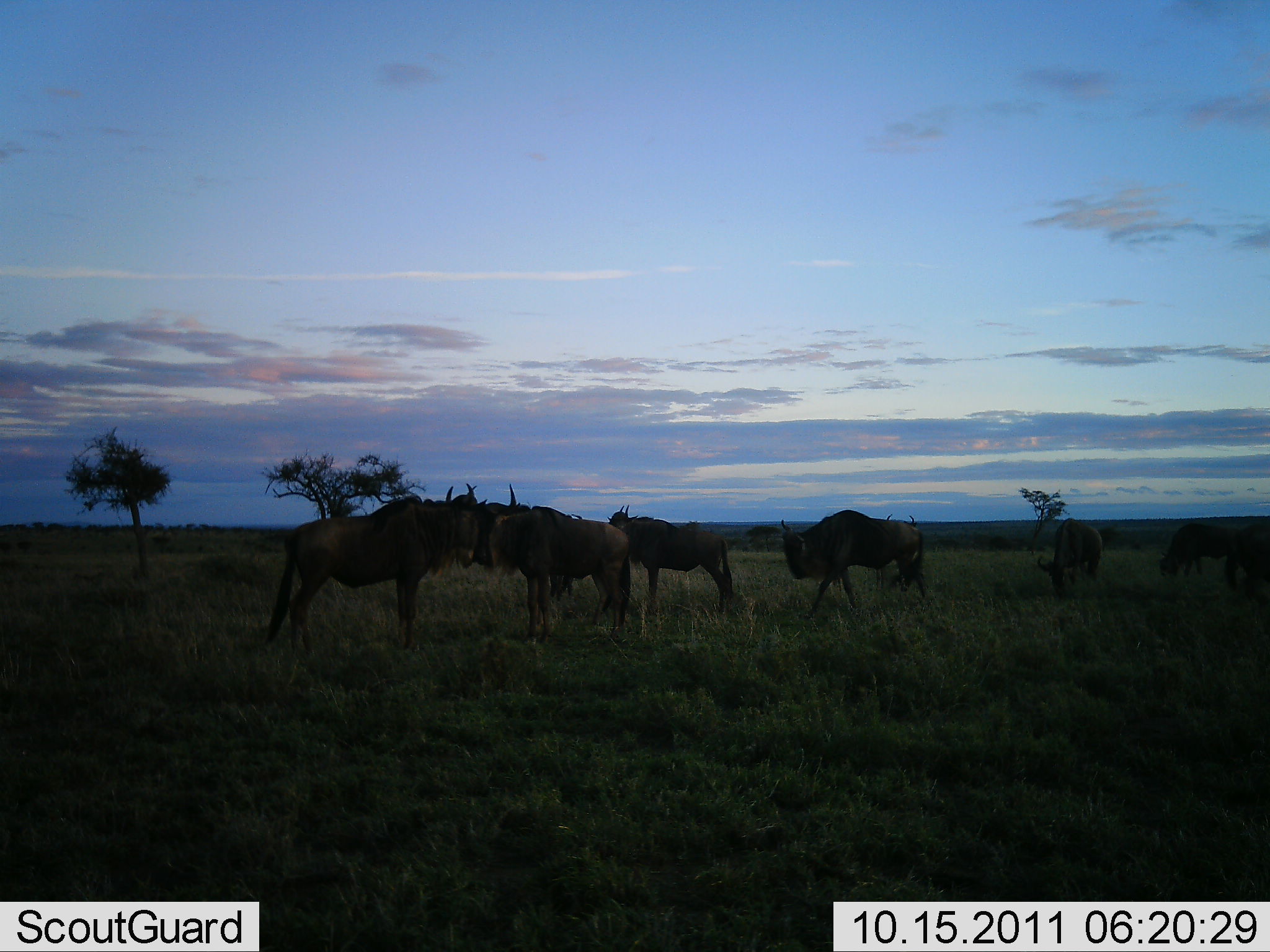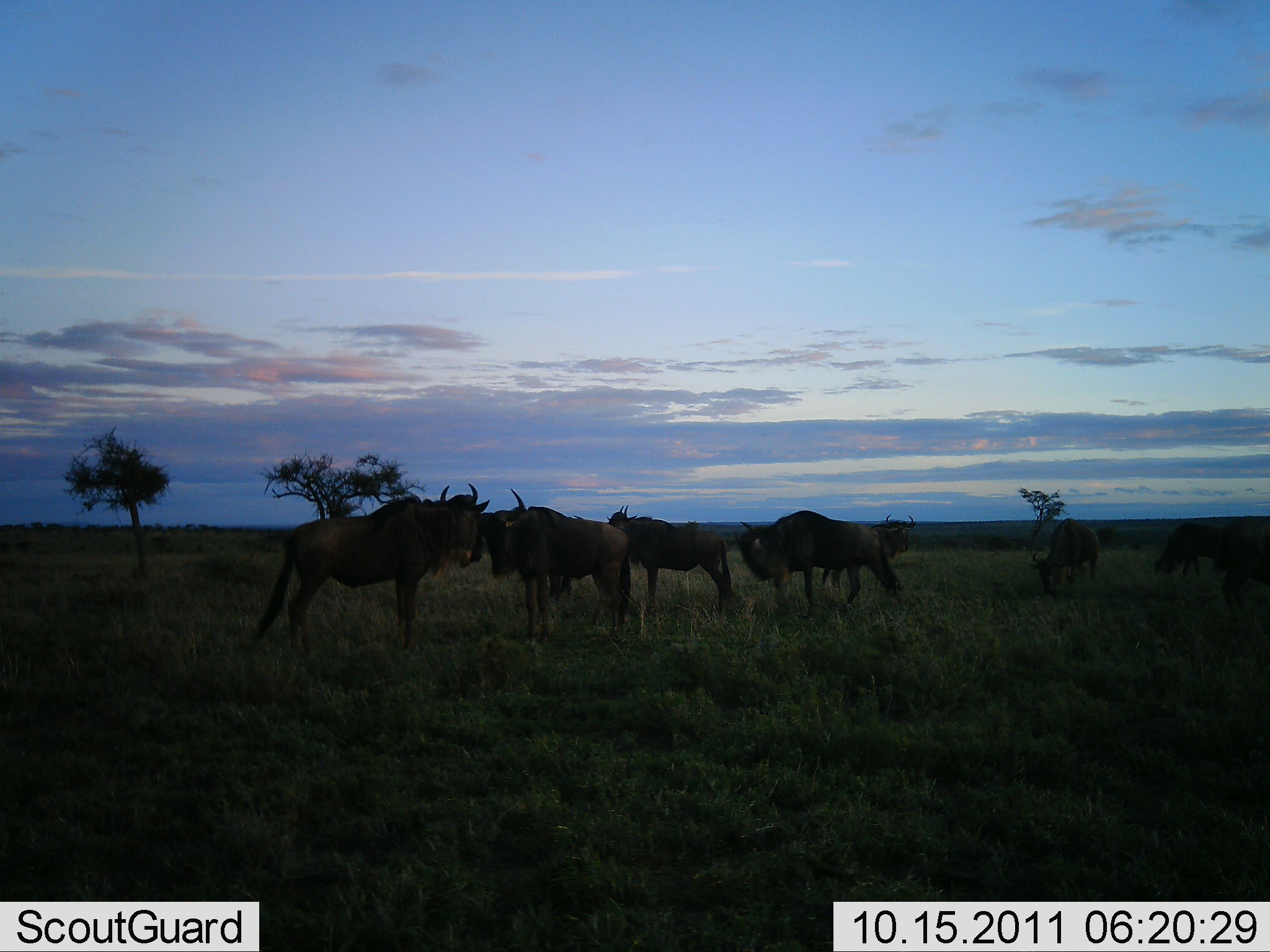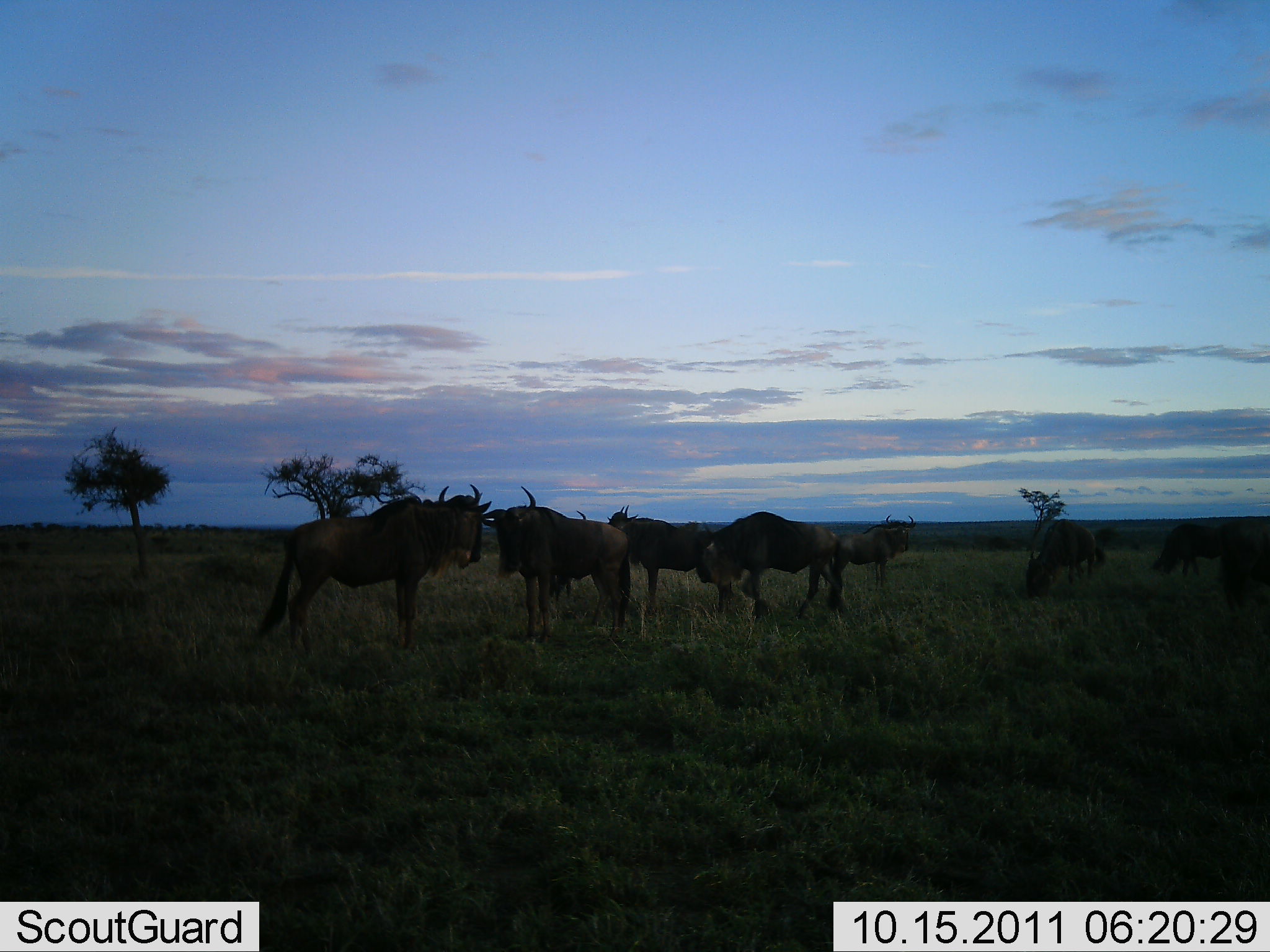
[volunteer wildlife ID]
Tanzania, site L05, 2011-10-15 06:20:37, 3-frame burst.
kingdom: Animalia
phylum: Chordata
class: Mammalia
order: Artiodactyla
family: Bovidae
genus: Connochaetes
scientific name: Connochaetes taurinus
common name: blue wildebeest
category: wildebeest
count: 8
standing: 92%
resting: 0%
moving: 17%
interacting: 33%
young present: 0%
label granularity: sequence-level